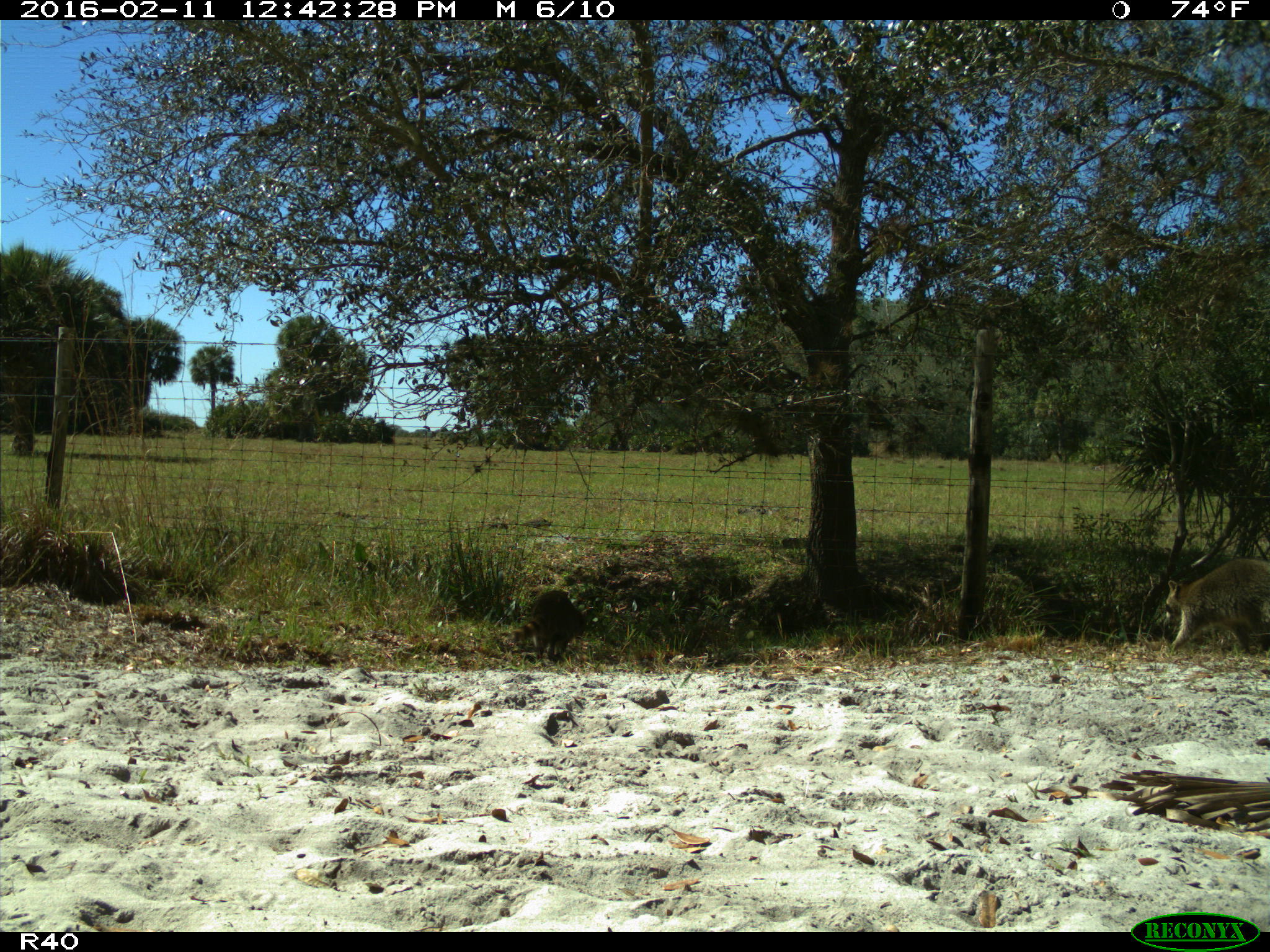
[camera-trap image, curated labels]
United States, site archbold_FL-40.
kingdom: Animalia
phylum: Chordata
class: Mammalia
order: Carnivora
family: Procyonidae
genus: Procyon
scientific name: Procyon lotor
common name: common raccoon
Procyon lotor (common raccoon).